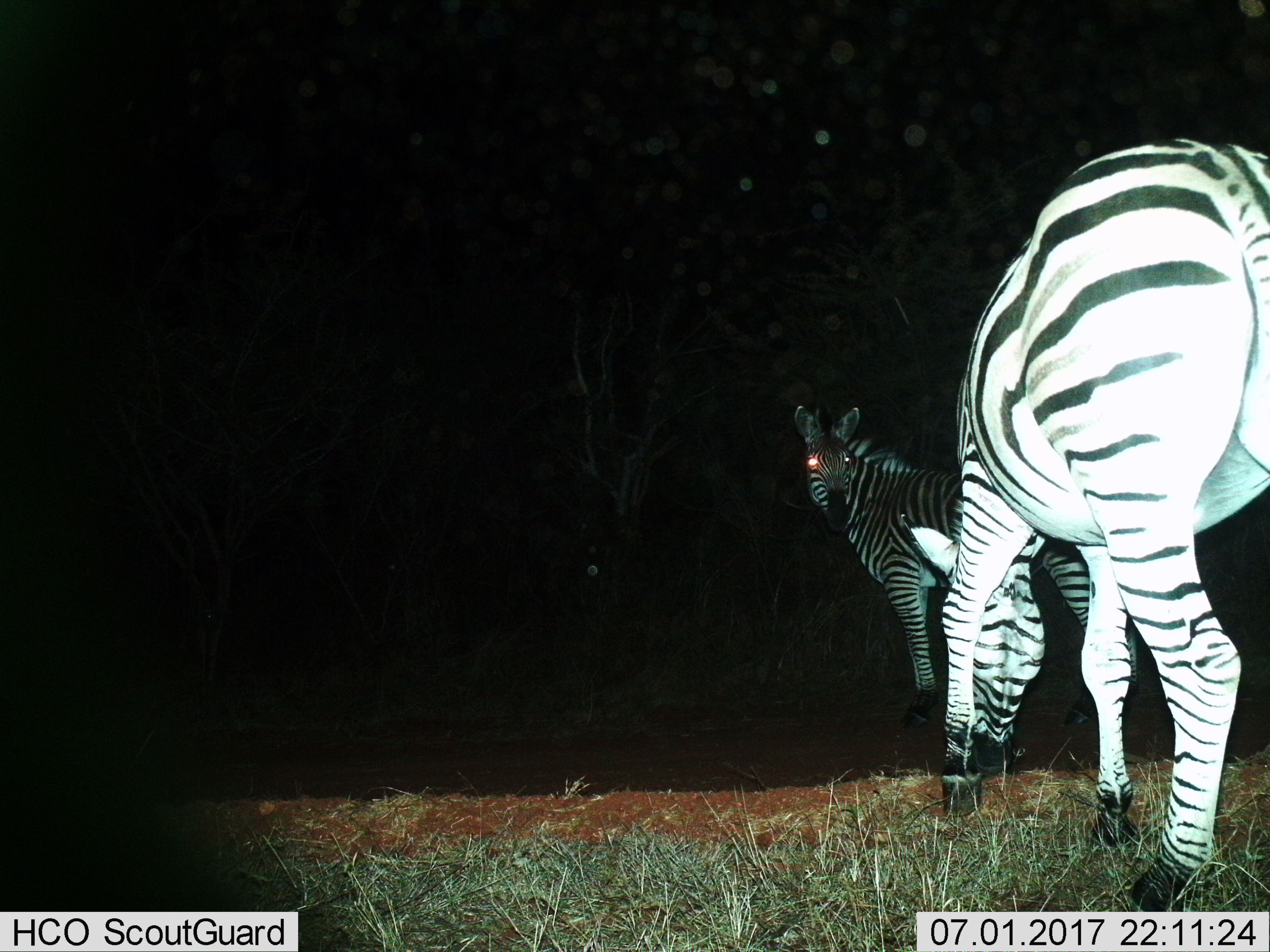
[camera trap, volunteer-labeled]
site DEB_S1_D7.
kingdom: Animalia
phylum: Chordata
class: Mammalia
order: Perissodactyla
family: Equidae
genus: Equus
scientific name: Equus quagga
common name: plains zebra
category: zebraplains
Zebraplains (plains zebra) (Equus quagga), count 2. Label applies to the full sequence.